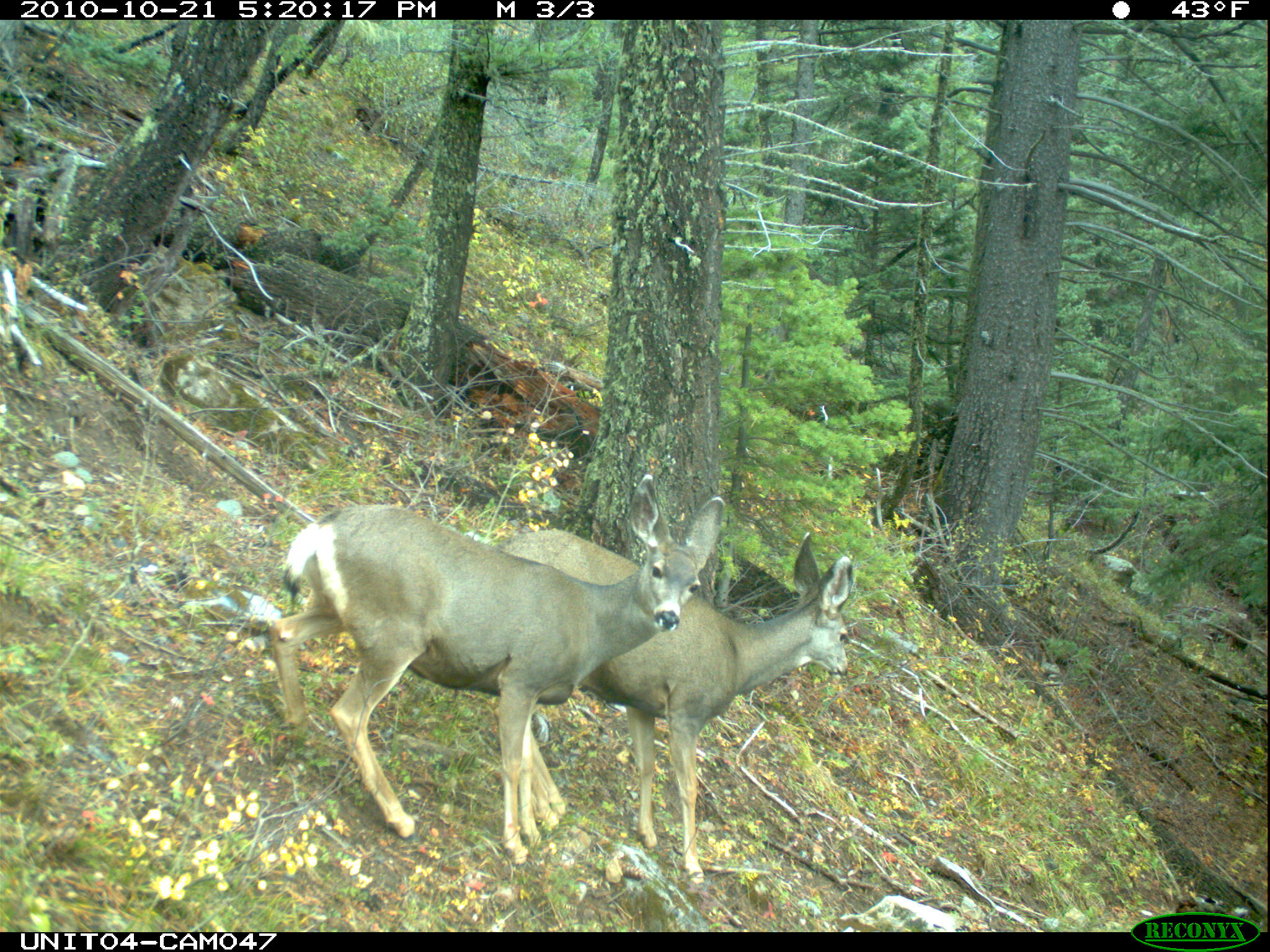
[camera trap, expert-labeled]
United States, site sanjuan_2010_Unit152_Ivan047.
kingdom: Animalia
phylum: Chordata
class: Mammalia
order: Artiodactyla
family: Cervidae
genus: Odocoileus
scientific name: Odocoileus hemionus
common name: mule deer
Odocoileus hemionus (mule deer).